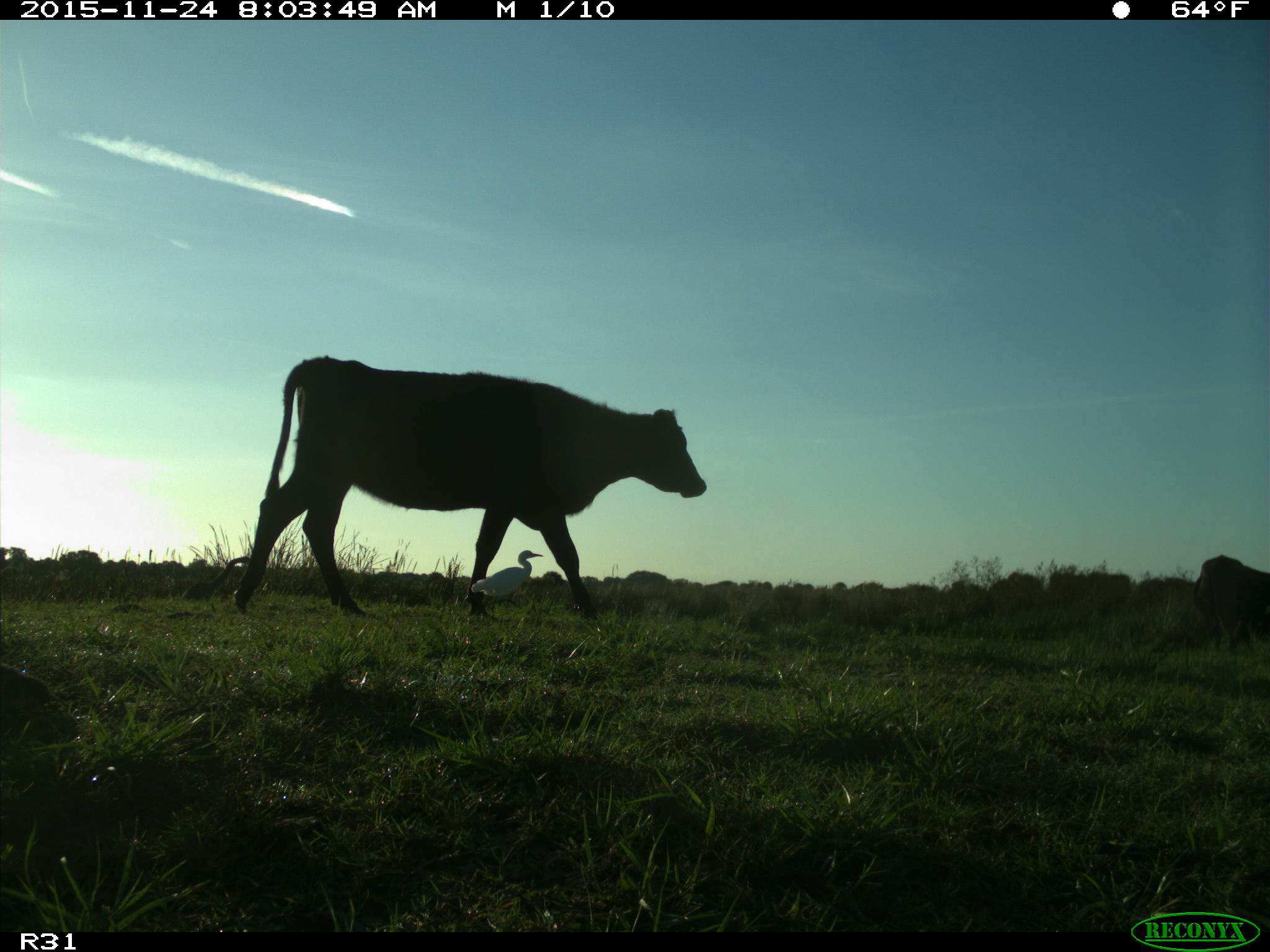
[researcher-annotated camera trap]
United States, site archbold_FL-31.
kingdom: Animalia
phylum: Chordata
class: Mammalia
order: Artiodactyla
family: Bovidae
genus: Bos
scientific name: Bos taurus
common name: domestic cow